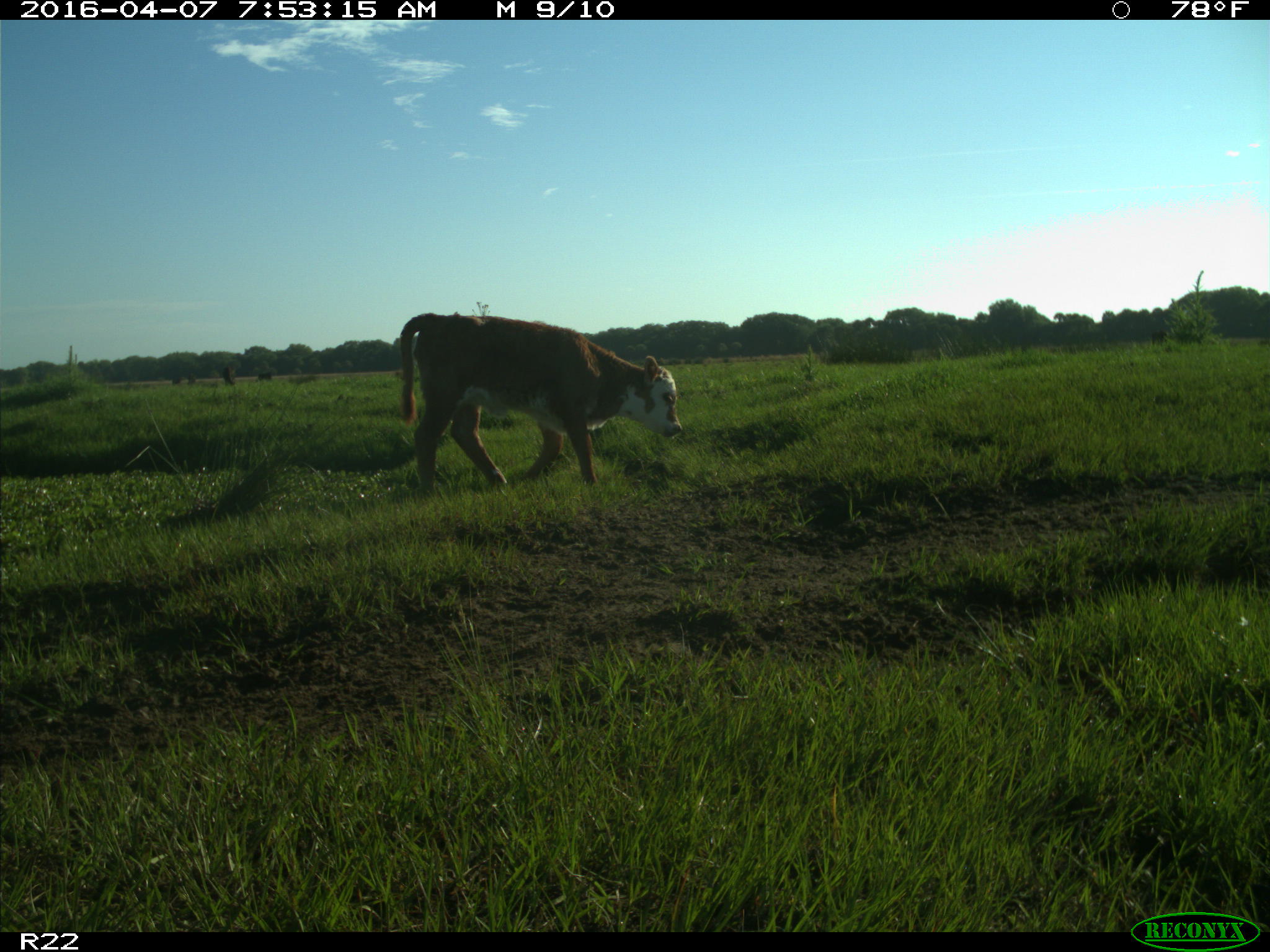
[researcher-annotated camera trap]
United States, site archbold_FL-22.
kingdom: Animalia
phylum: Chordata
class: Mammalia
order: Artiodactyla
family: Bovidae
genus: Bos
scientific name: Bos taurus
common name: domestic cow